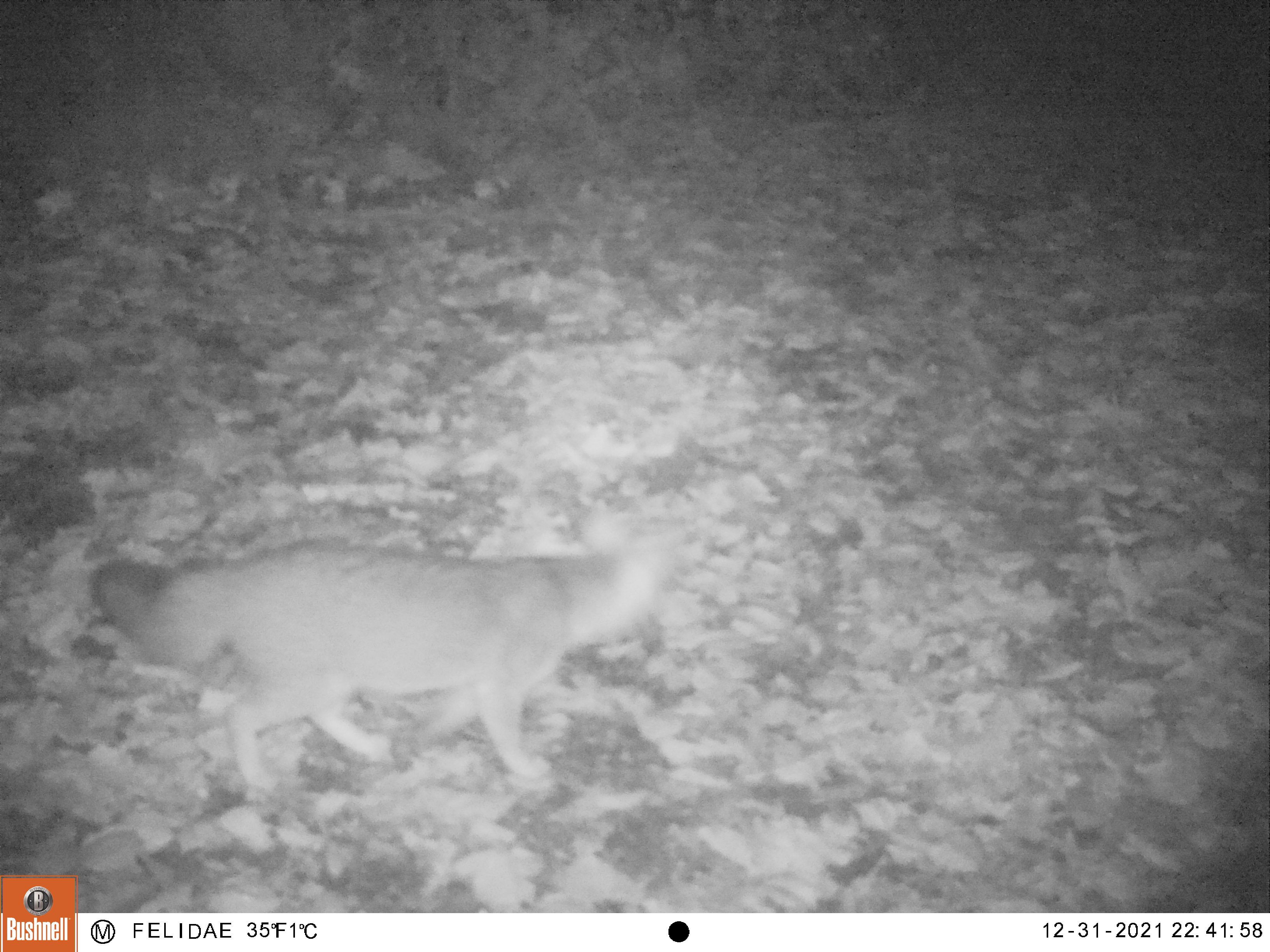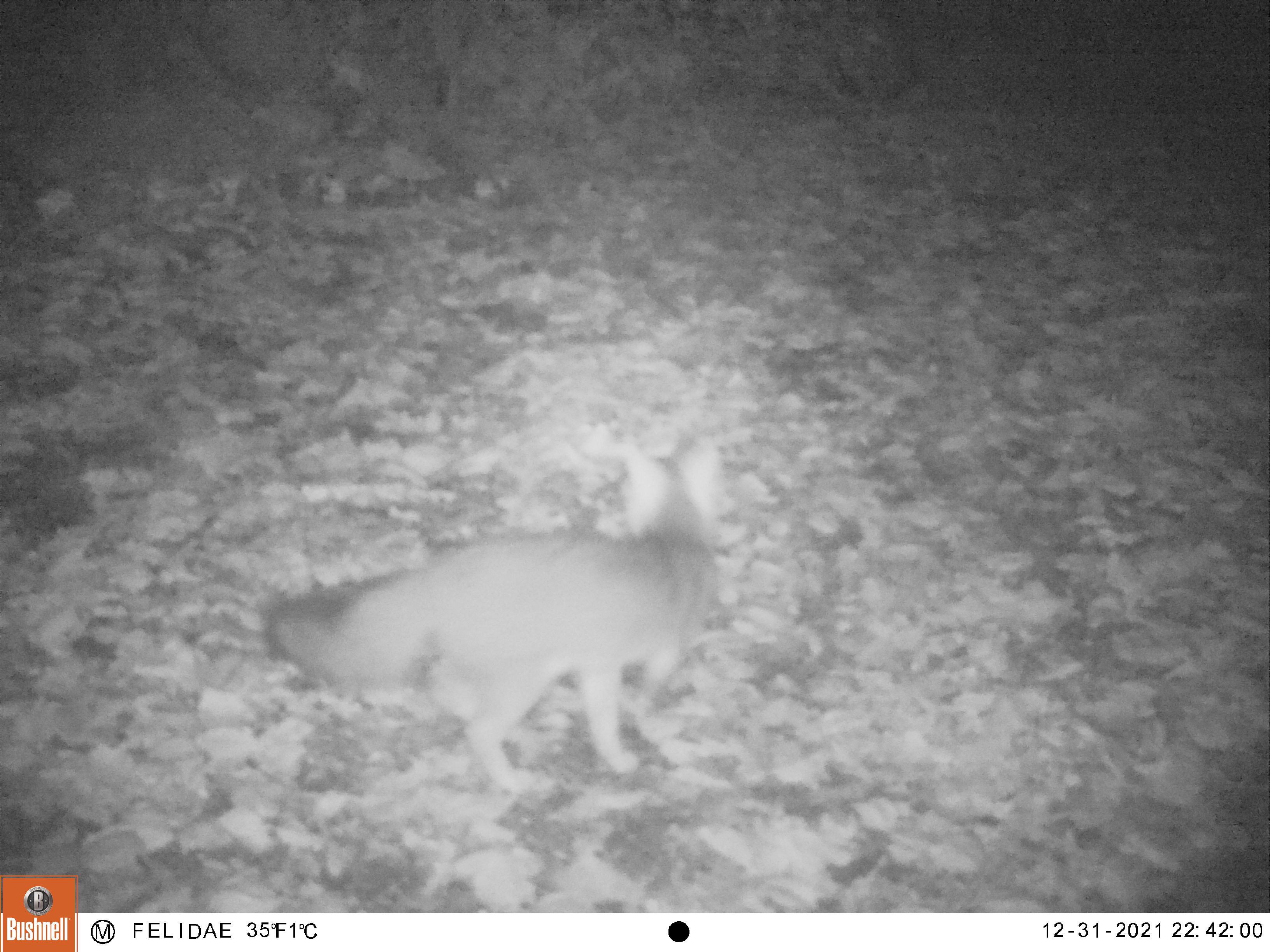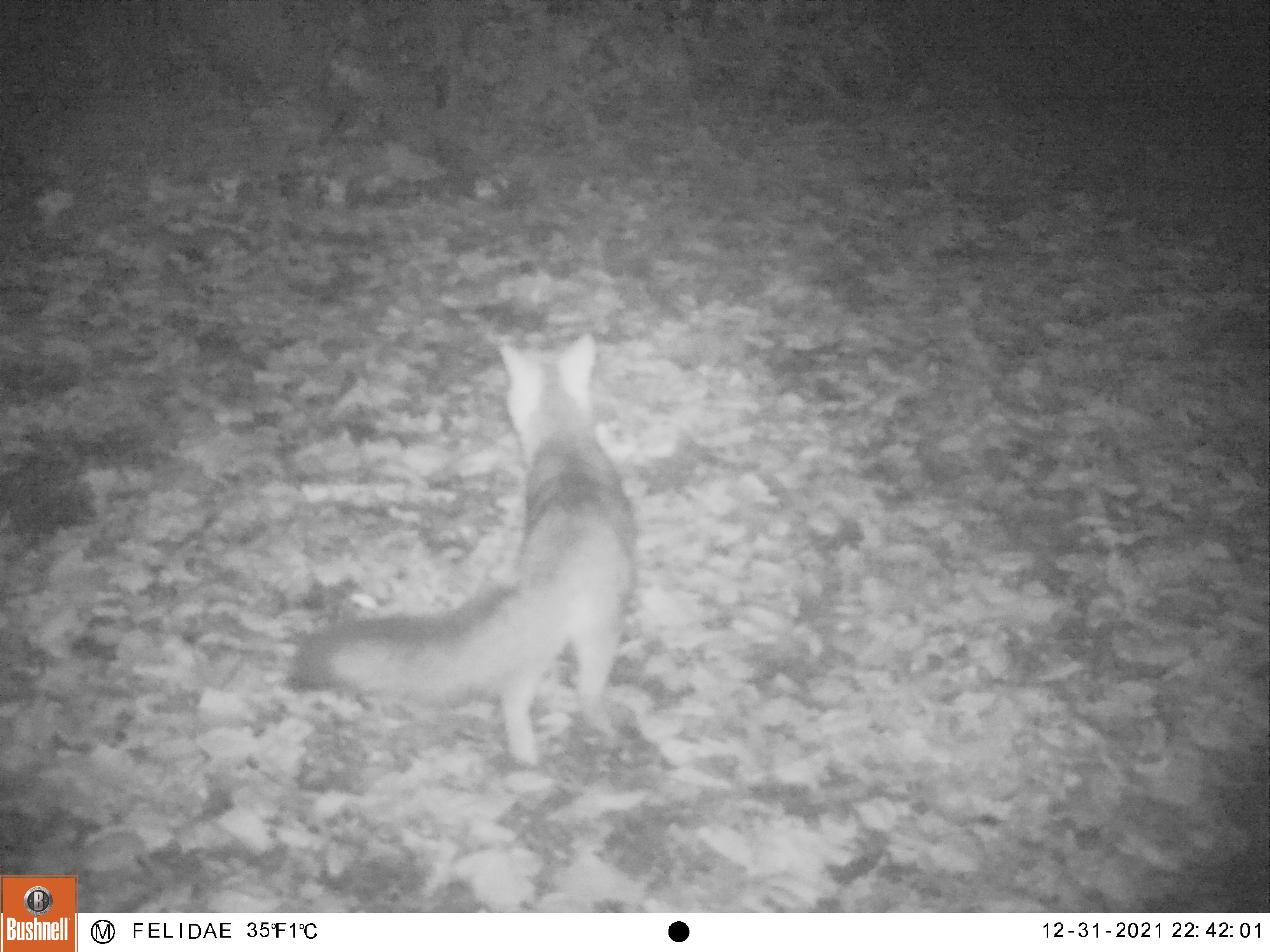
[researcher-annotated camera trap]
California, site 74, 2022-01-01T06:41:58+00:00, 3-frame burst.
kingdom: Animalia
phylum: Chordata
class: Mammalia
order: Carnivora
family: Canidae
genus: Urocyon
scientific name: Urocyon cinereoargenteus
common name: gray fox